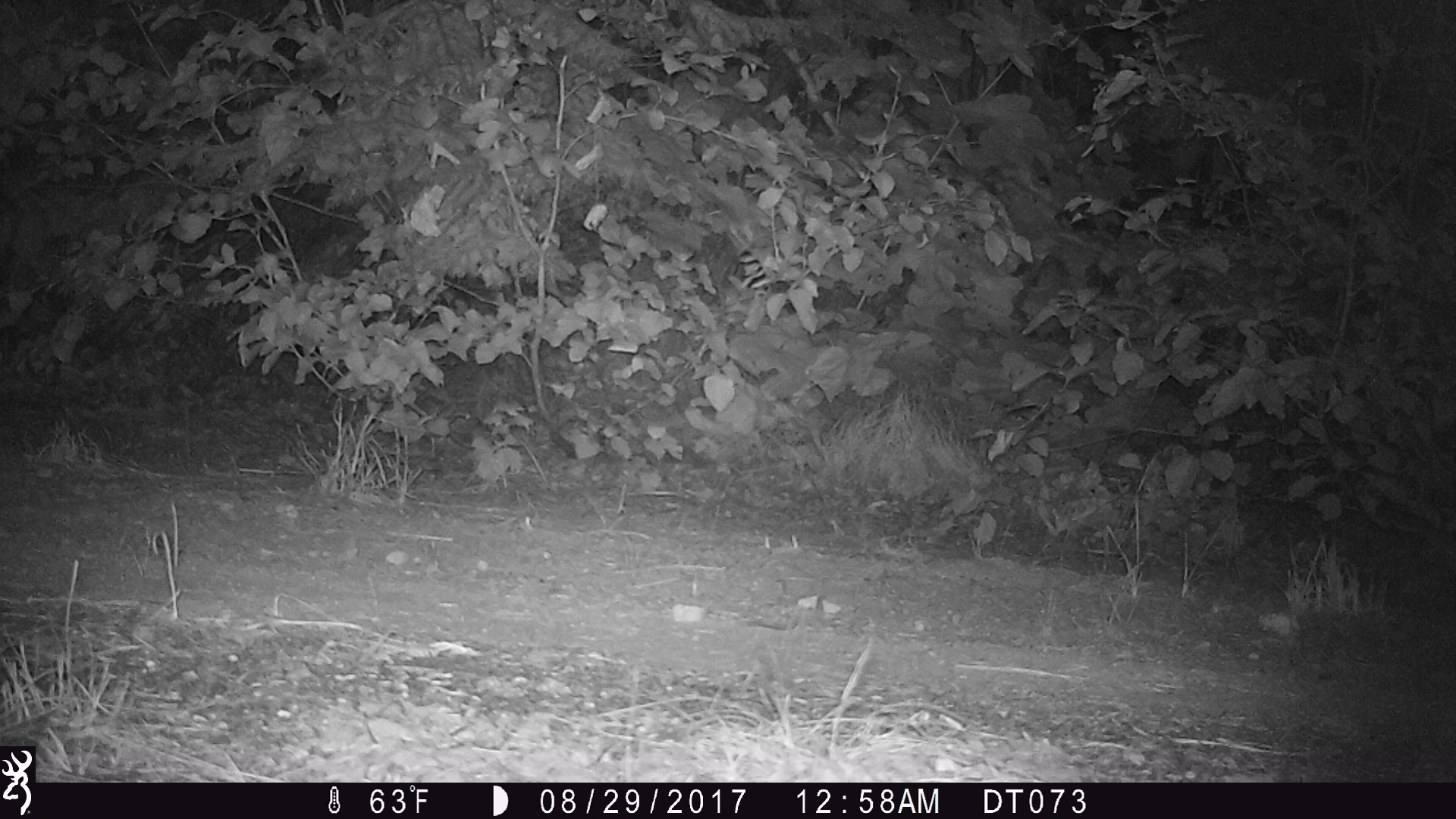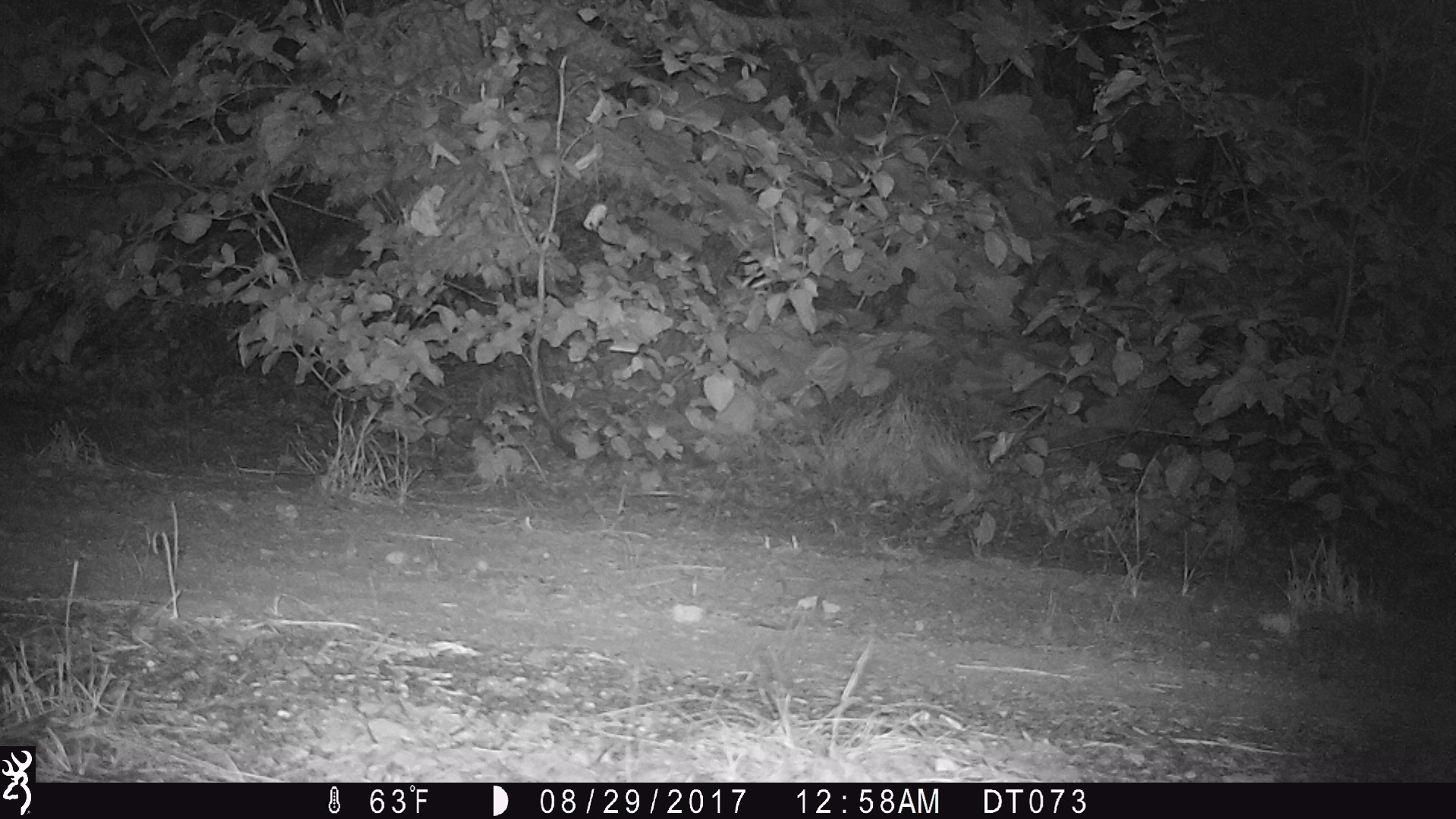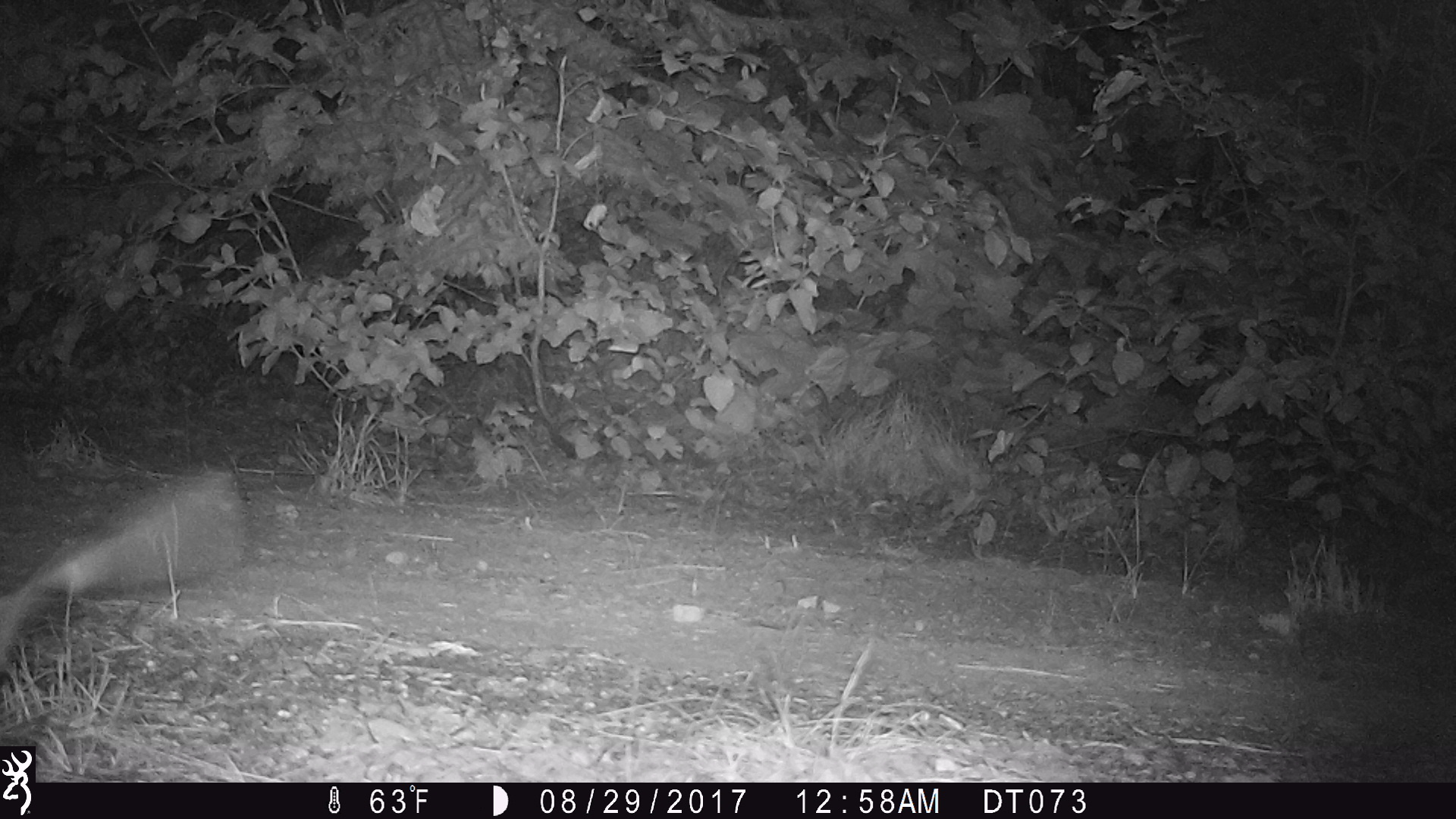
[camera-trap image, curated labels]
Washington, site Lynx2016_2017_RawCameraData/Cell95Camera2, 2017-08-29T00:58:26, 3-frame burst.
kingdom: Animalia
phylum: Chordata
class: Aves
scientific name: Aves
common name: birds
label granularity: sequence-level